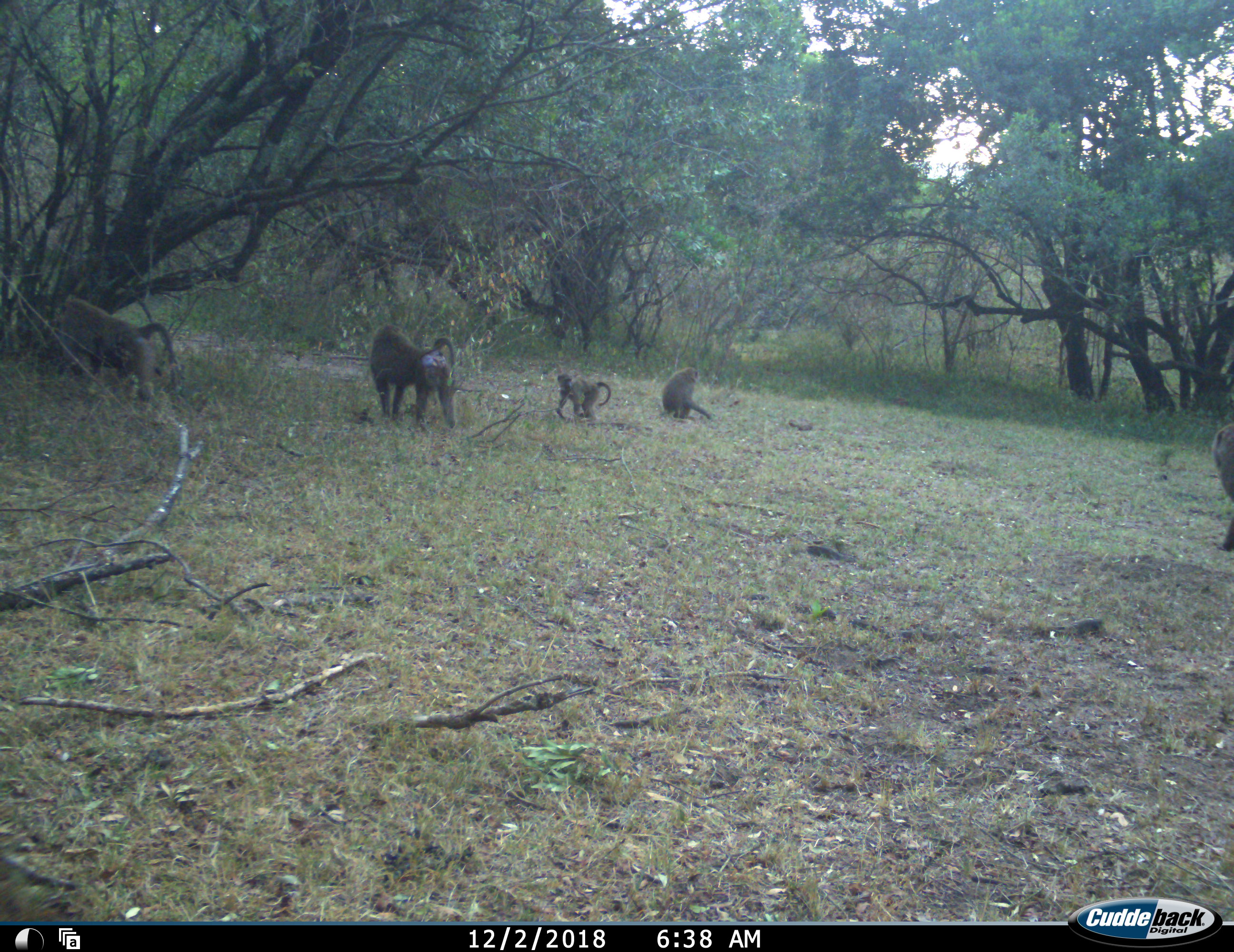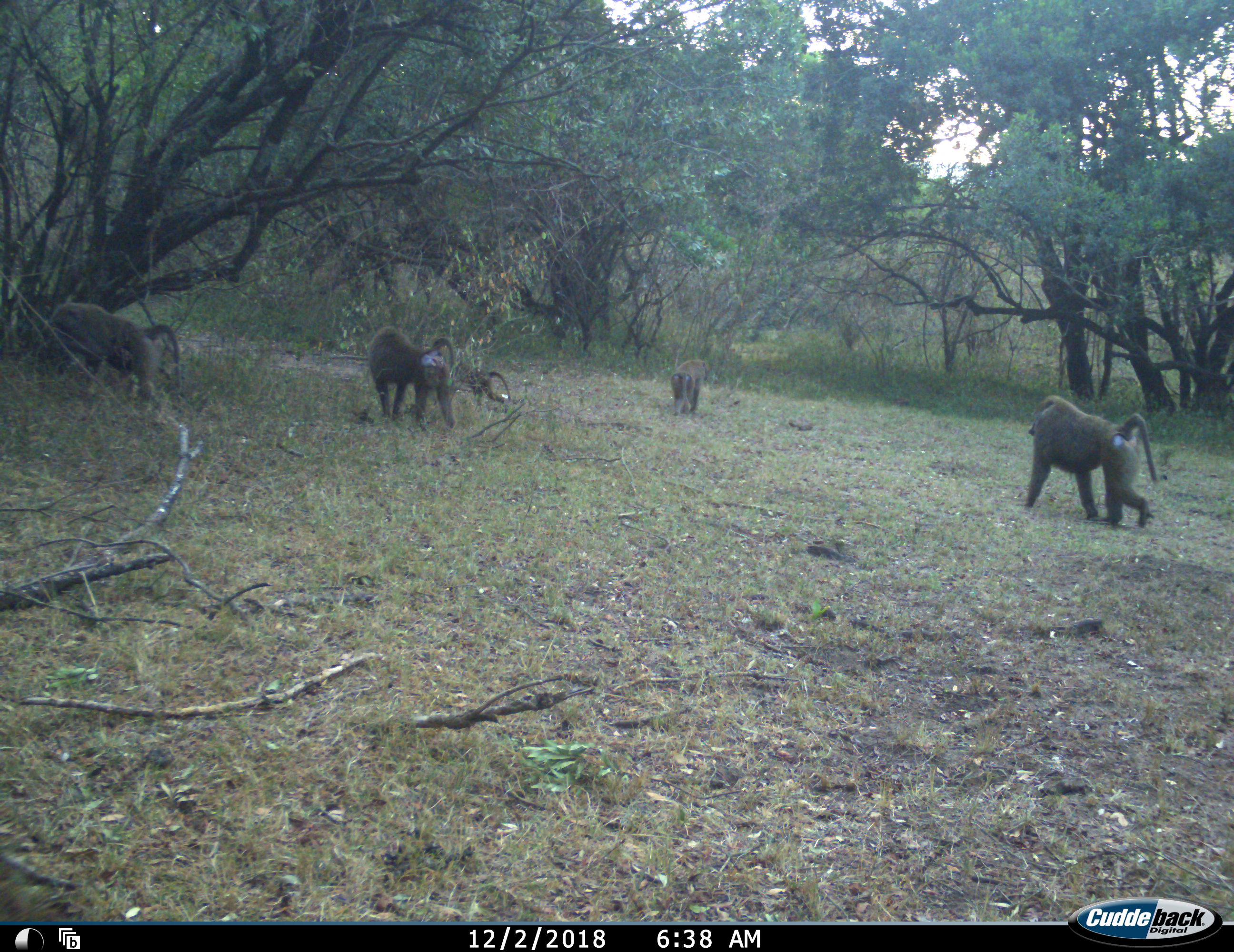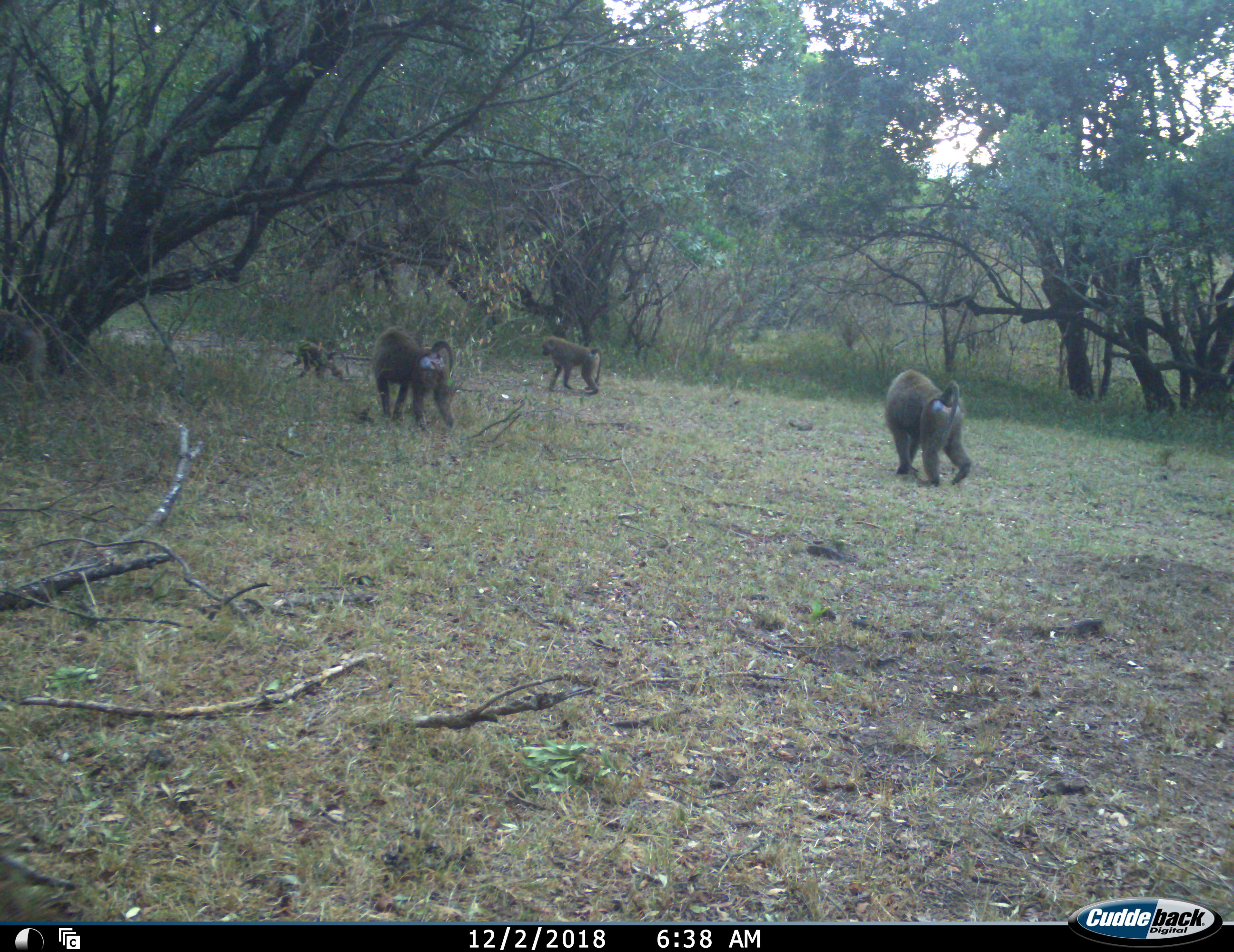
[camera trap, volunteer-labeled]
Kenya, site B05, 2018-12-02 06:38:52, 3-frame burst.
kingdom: Animalia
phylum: Chordata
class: Mammalia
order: Primates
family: Cercopithecidae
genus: Papio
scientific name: Papio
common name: baboon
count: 5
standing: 40%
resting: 20%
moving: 100%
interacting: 0%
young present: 100%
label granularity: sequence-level